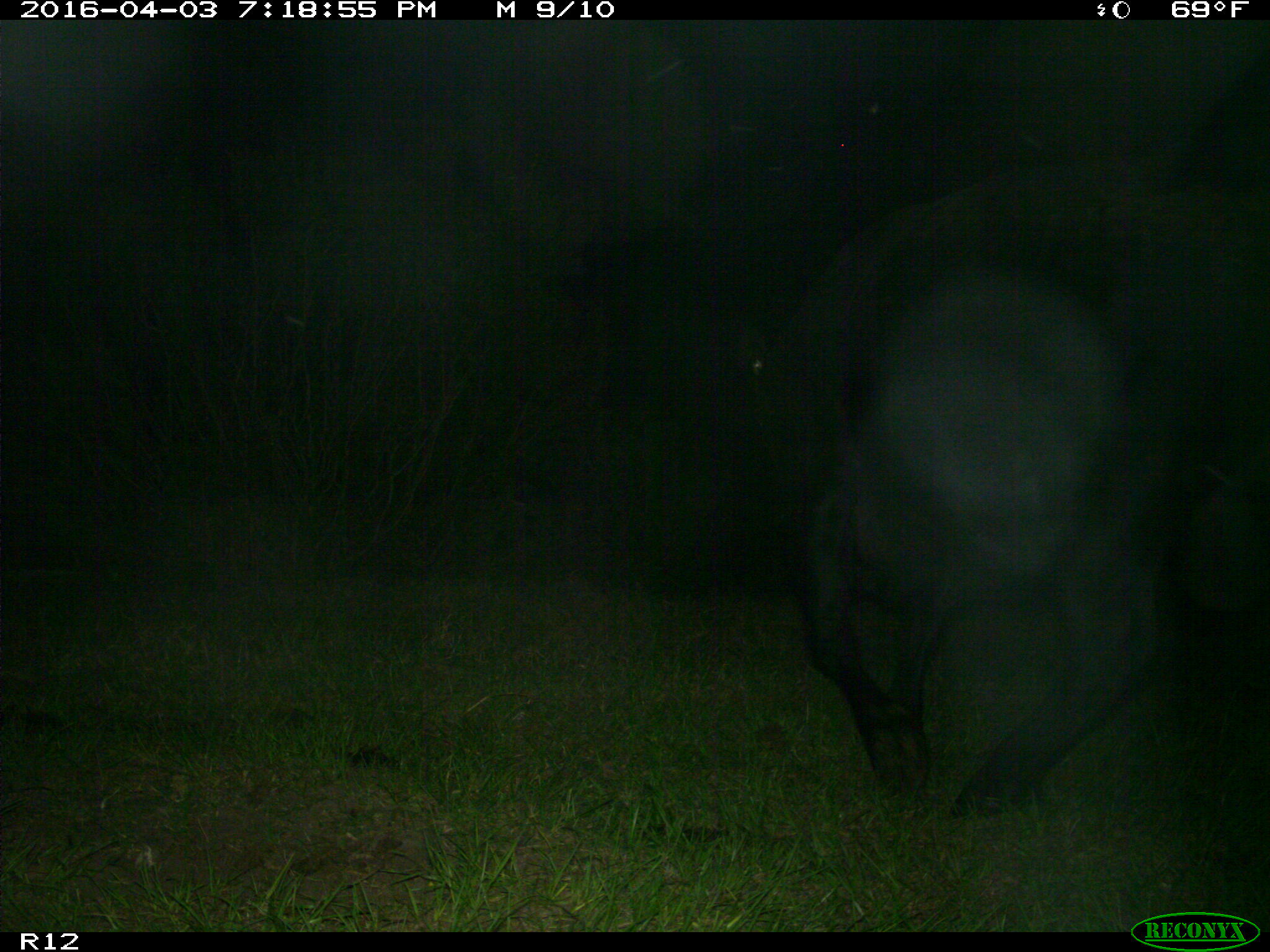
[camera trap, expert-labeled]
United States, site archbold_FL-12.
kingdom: Animalia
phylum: Chordata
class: Mammalia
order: Artiodactyla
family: Bovidae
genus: Bos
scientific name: Bos taurus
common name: domestic cow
Bos taurus (domestic cow).